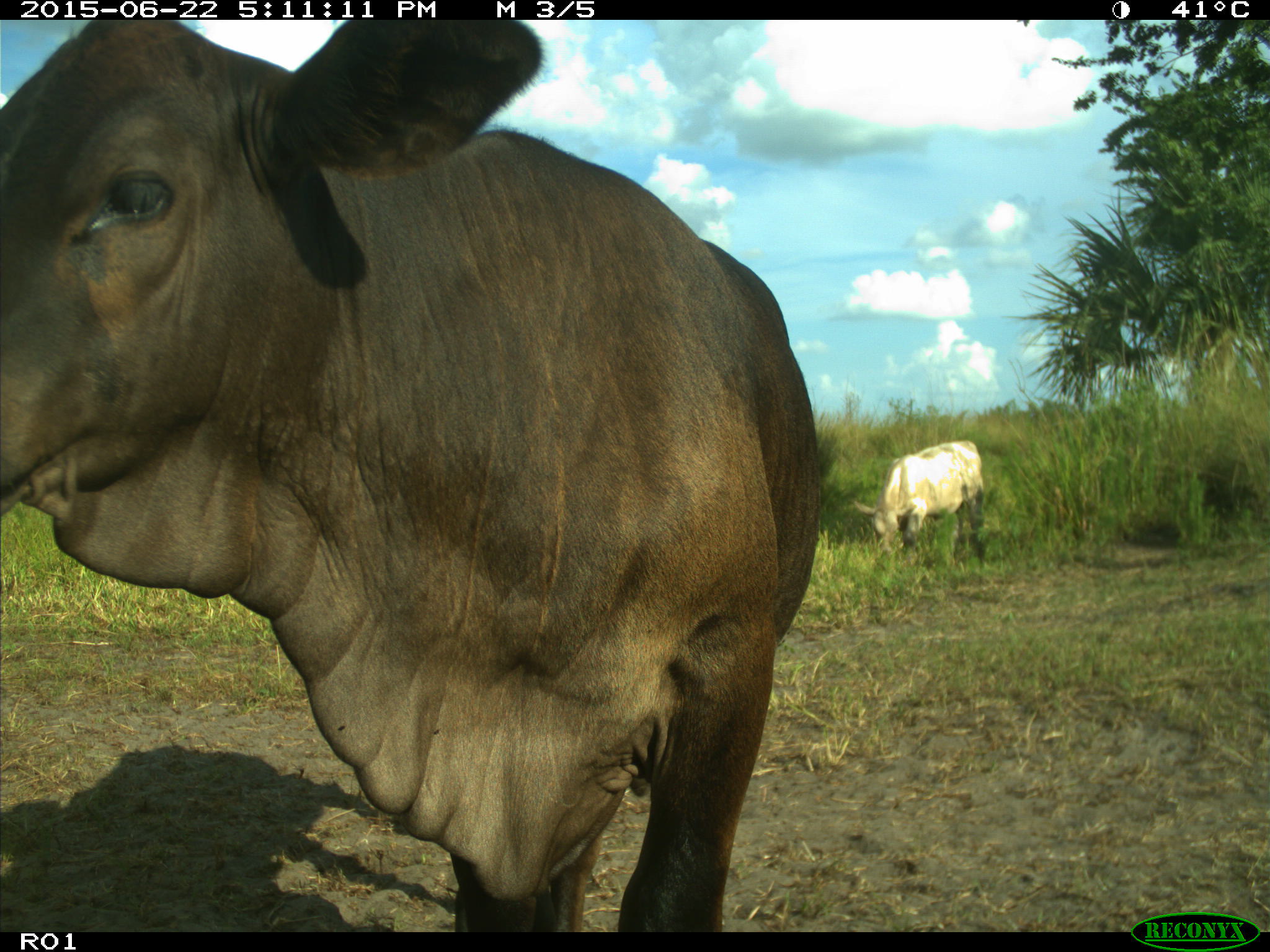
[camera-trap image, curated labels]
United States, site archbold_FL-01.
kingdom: Animalia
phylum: Chordata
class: Mammalia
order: Artiodactyla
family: Bovidae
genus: Bos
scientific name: Bos taurus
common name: domestic cow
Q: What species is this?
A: Bos taurus (domestic cow).